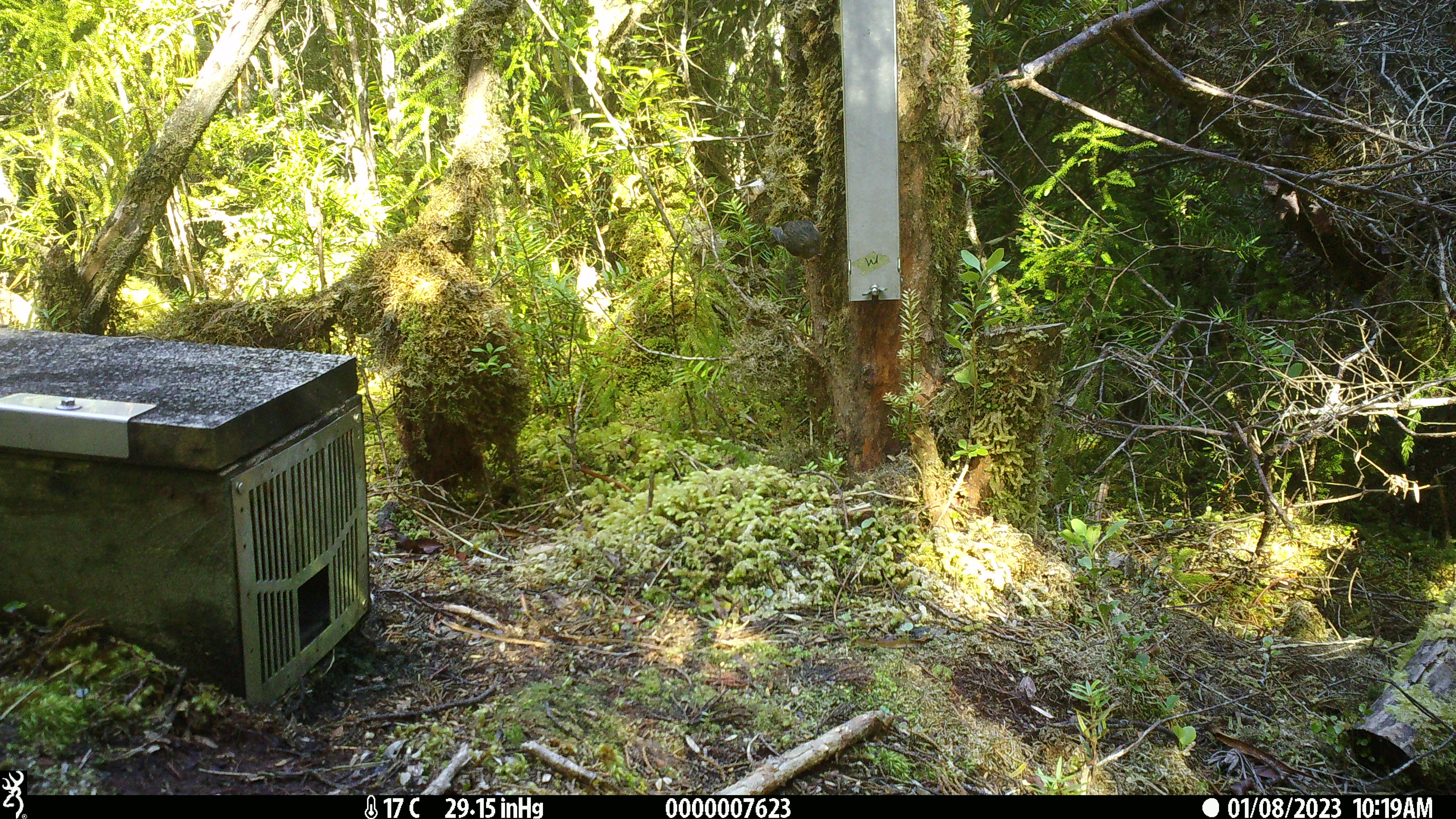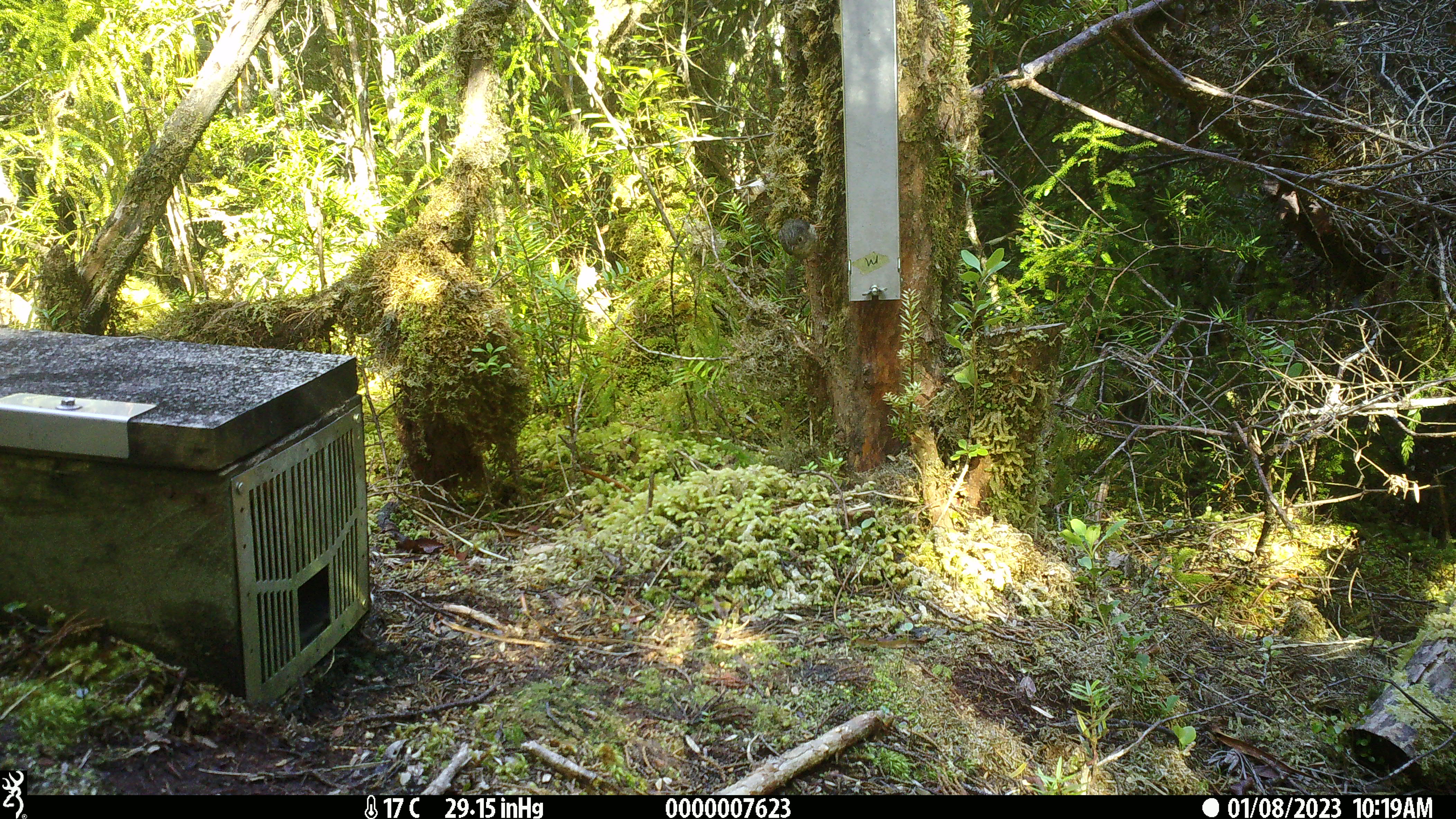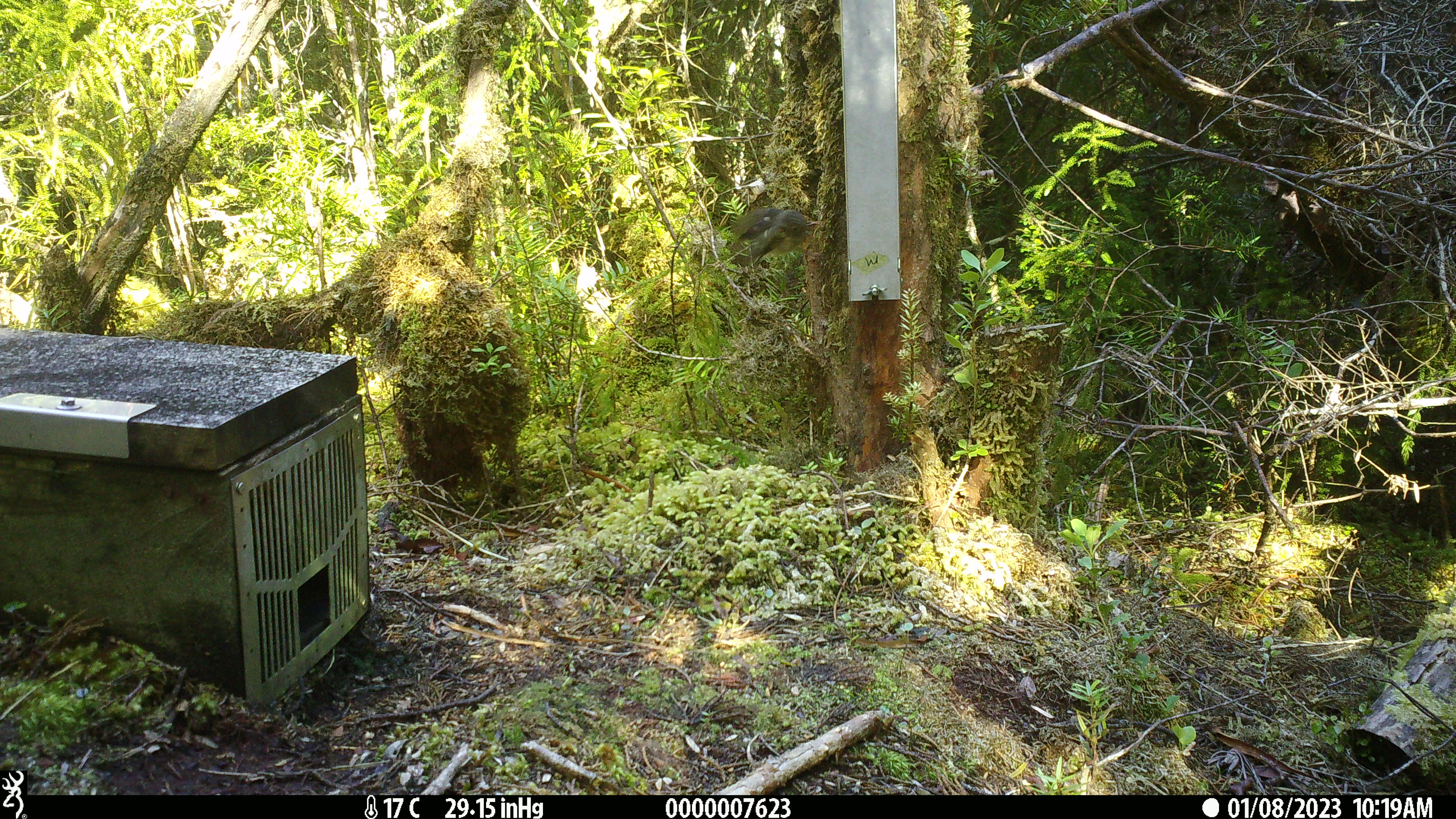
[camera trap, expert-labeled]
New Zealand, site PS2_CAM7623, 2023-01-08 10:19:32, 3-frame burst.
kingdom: Animalia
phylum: Chordata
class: Aves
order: Passeriformes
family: Petroicidae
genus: Petroica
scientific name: Petroica macrocephala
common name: tomtit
Tomtit (Petroica macrocephala).